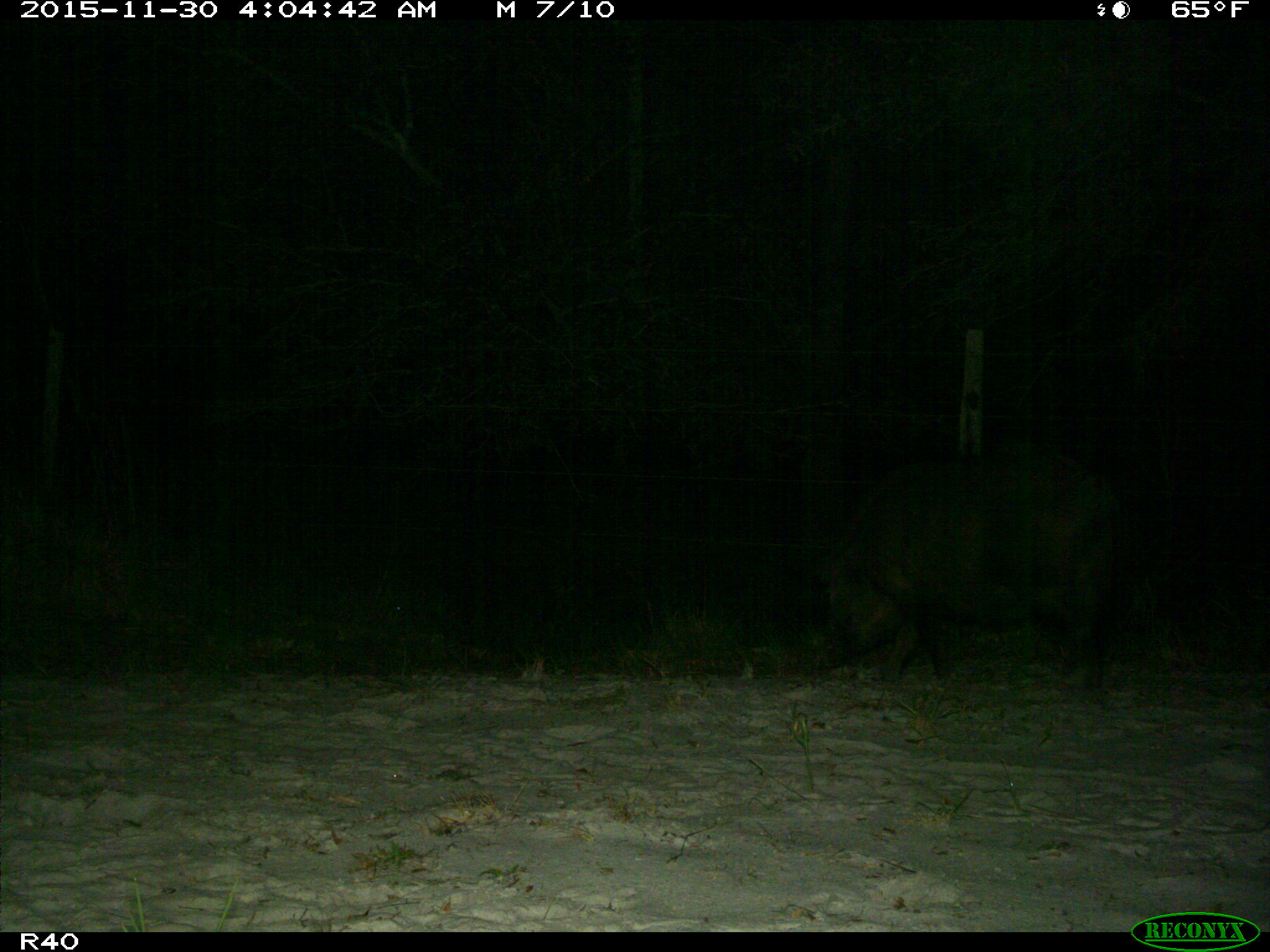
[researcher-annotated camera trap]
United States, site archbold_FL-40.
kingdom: Animalia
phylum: Chordata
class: Mammalia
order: Artiodactyla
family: Suidae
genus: Sus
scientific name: Sus scrofa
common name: wild boar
Sus scrofa (wild boar).